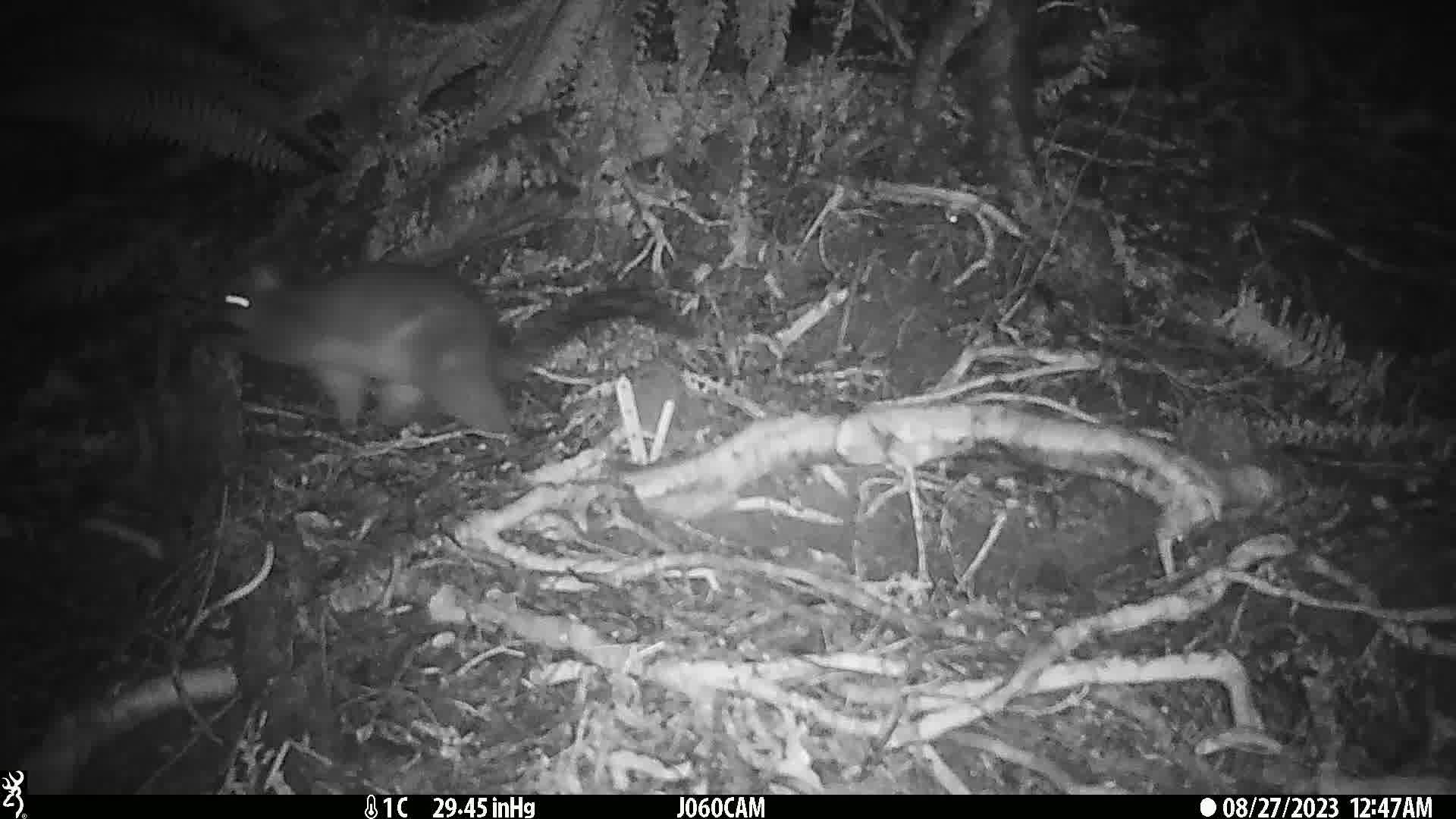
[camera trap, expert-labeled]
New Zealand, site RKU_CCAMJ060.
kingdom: Animalia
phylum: Chordata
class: Mammalia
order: Diprotodontia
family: Phalangeridae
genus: Trichosurus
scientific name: Trichosurus vulpecula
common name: common brushtail possum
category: possum